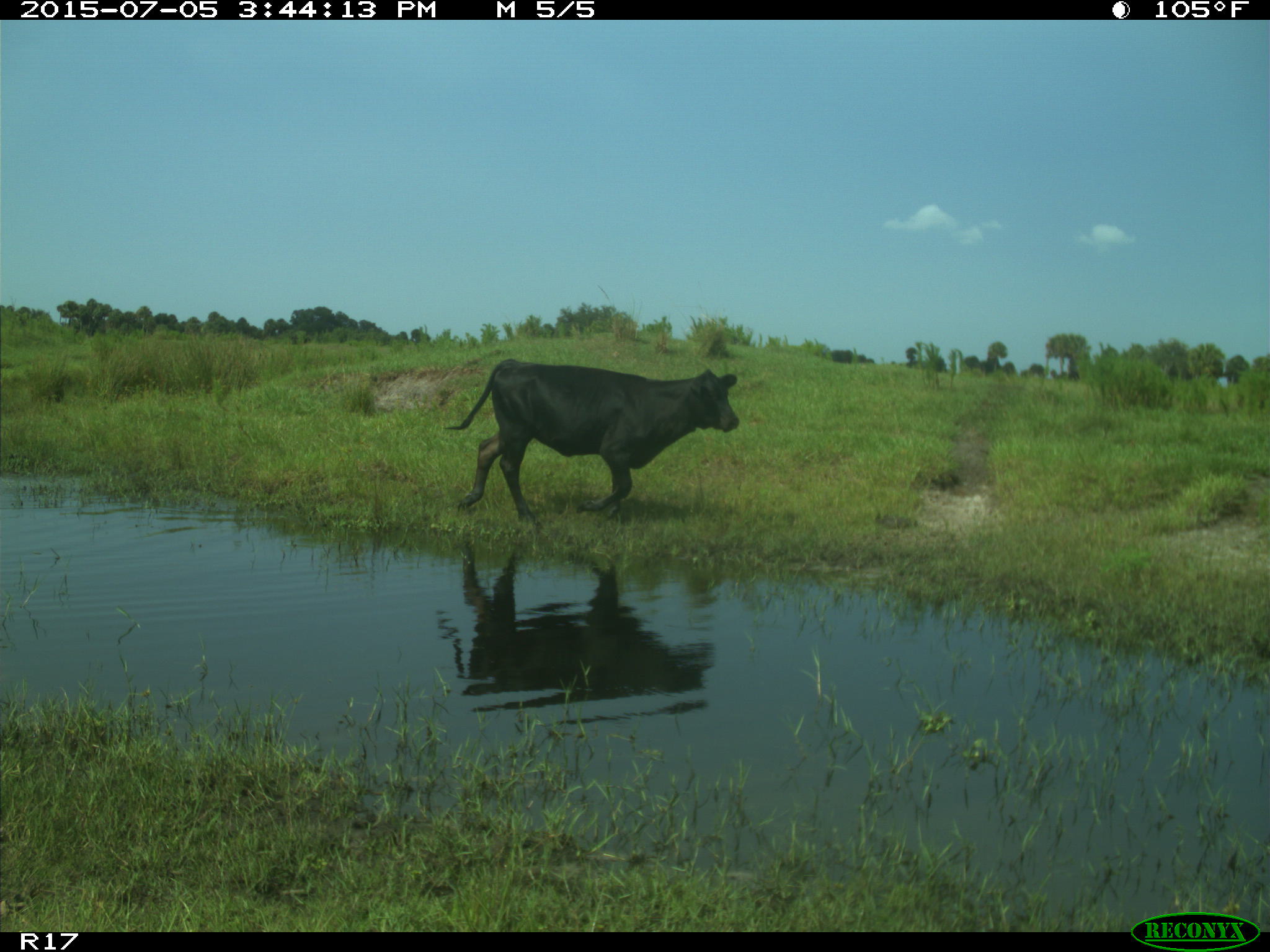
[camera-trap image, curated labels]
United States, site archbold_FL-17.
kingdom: Animalia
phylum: Chordata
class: Mammalia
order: Artiodactyla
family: Bovidae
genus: Bos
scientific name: Bos taurus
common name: domestic cow